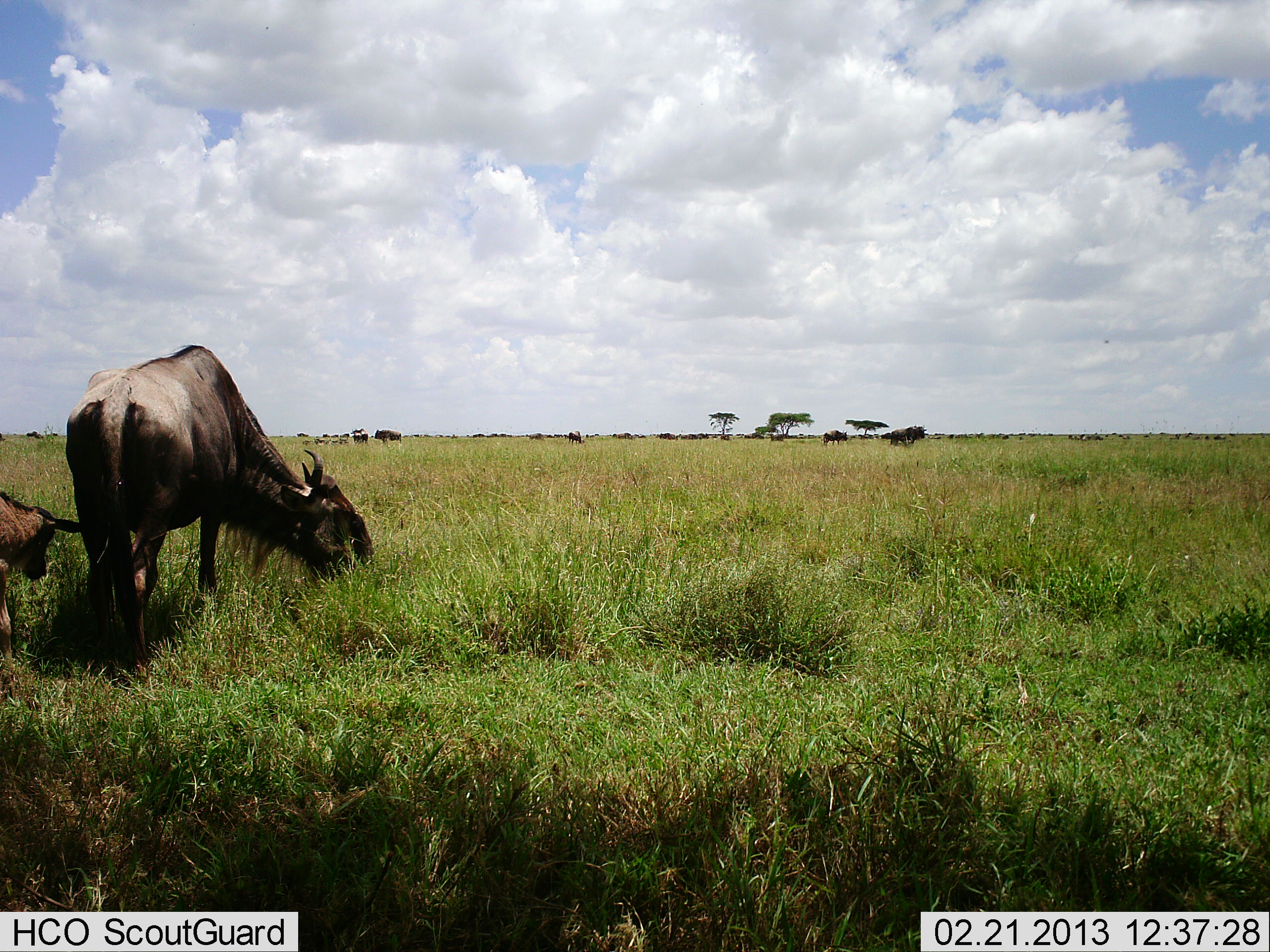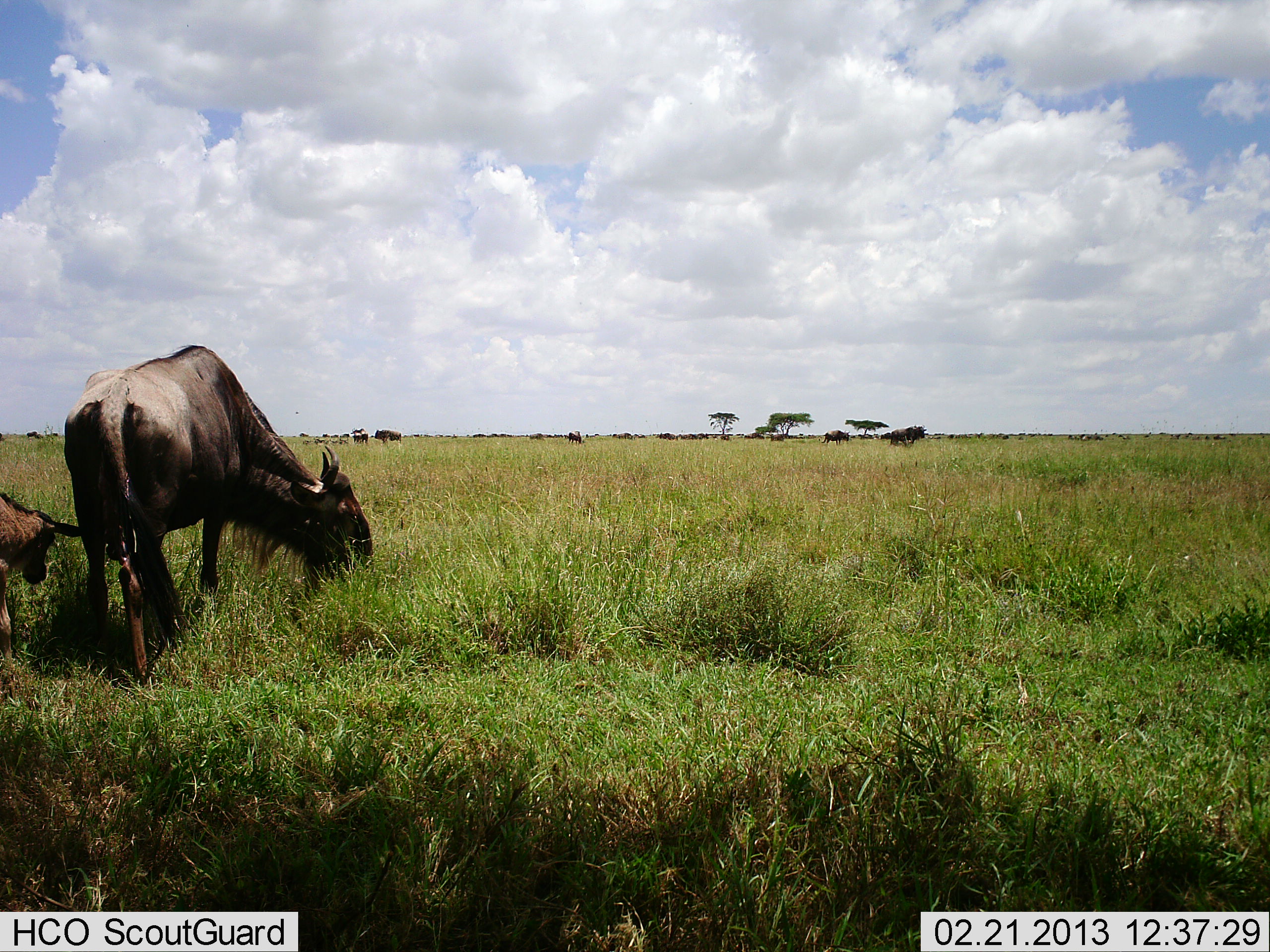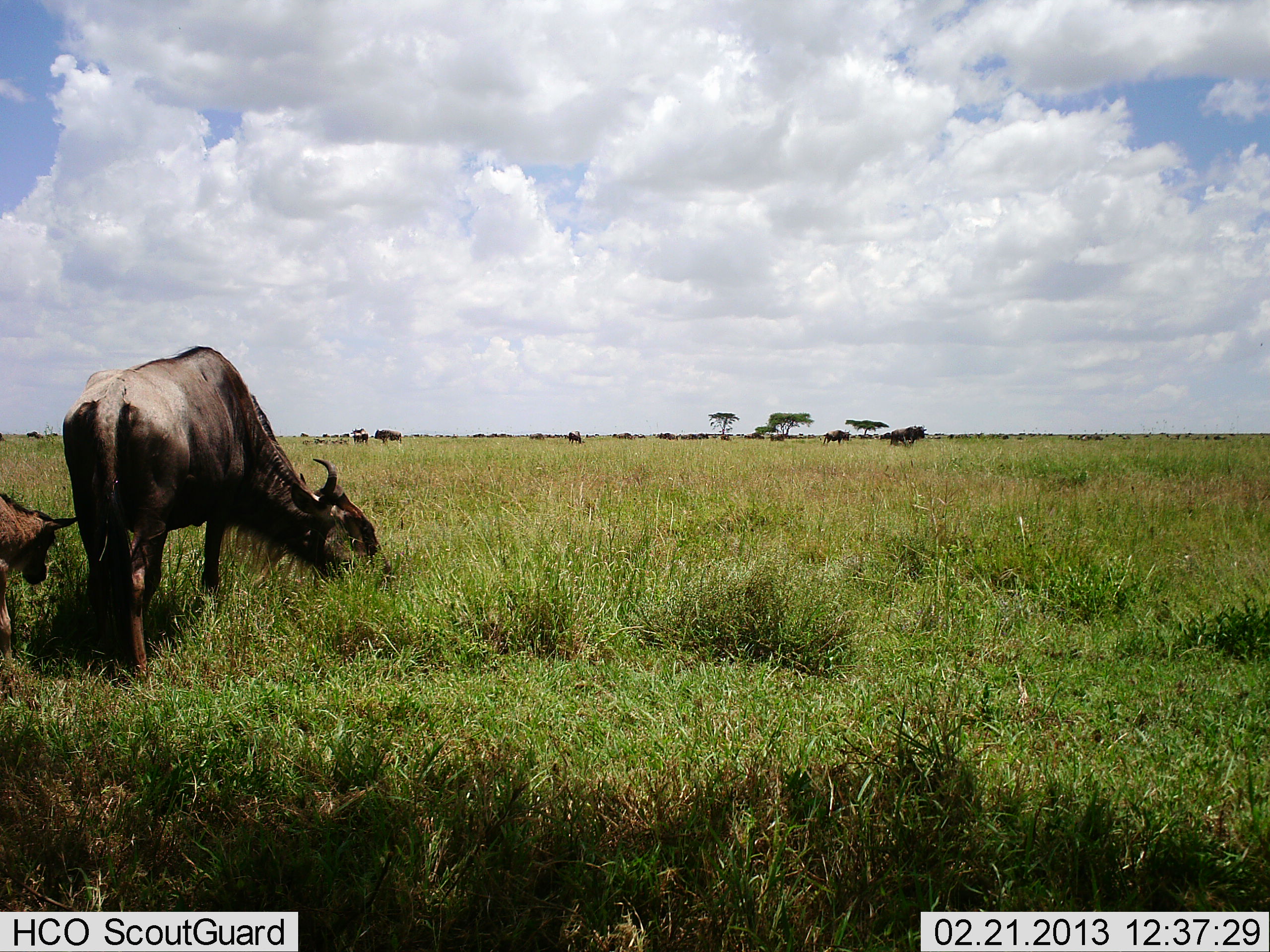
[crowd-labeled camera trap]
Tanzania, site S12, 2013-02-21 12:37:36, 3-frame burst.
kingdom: Animalia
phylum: Chordata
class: Mammalia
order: Artiodactyla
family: Bovidae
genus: Connochaetes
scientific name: Connochaetes taurinus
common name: blue wildebeest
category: wildebeest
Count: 3.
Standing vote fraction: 52%.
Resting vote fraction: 9%.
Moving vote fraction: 22%.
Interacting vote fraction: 4%.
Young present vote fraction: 91%.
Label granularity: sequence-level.